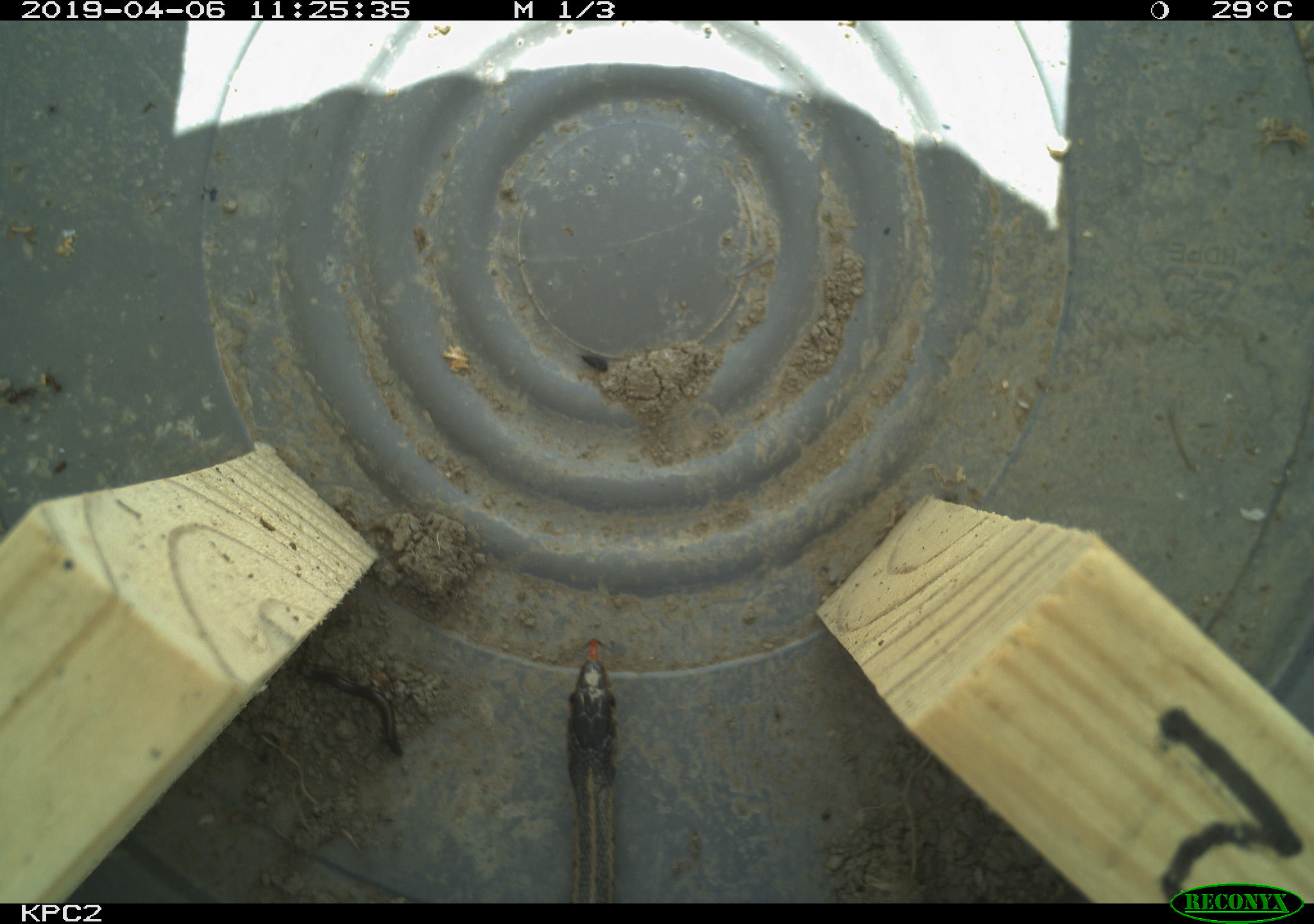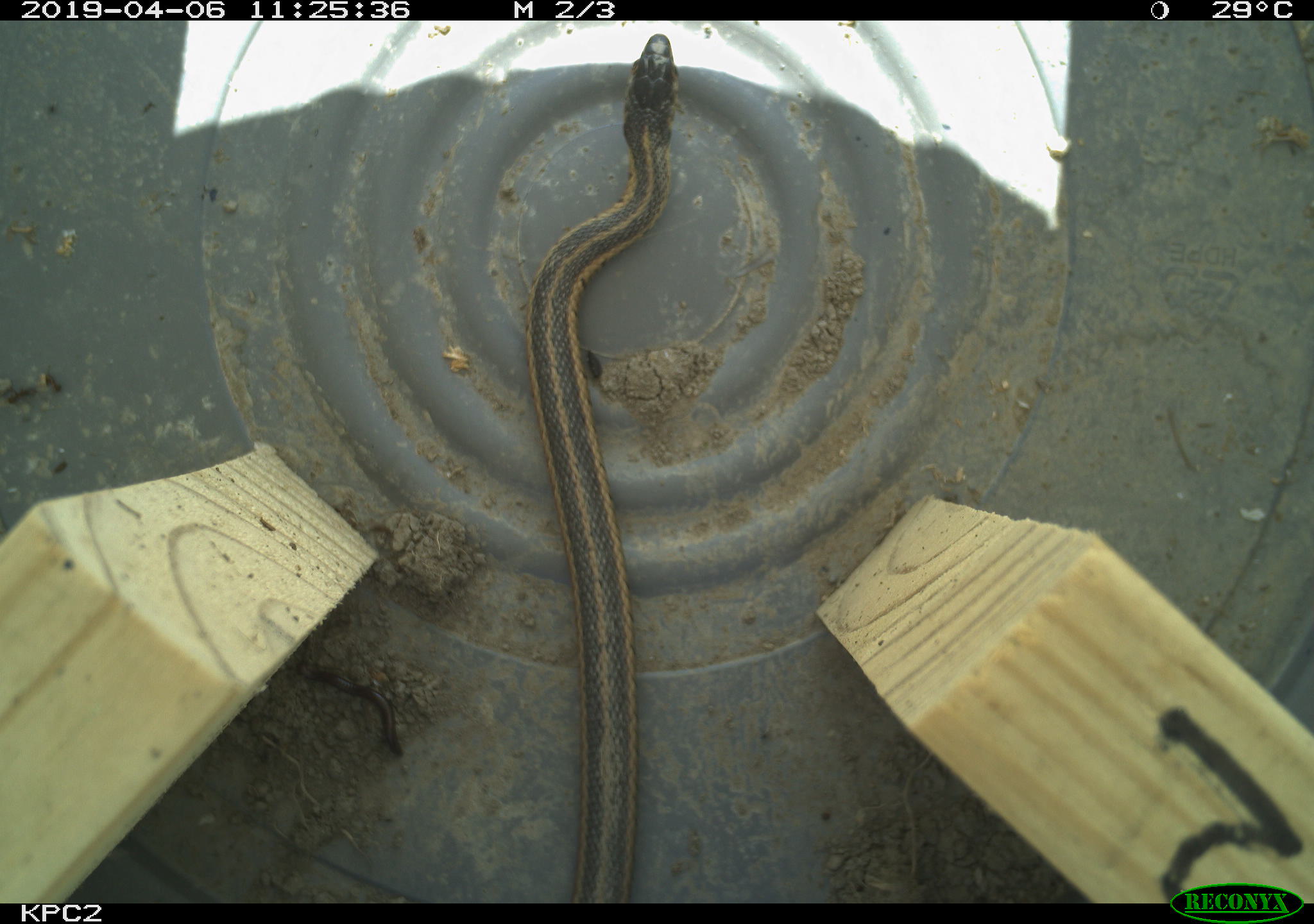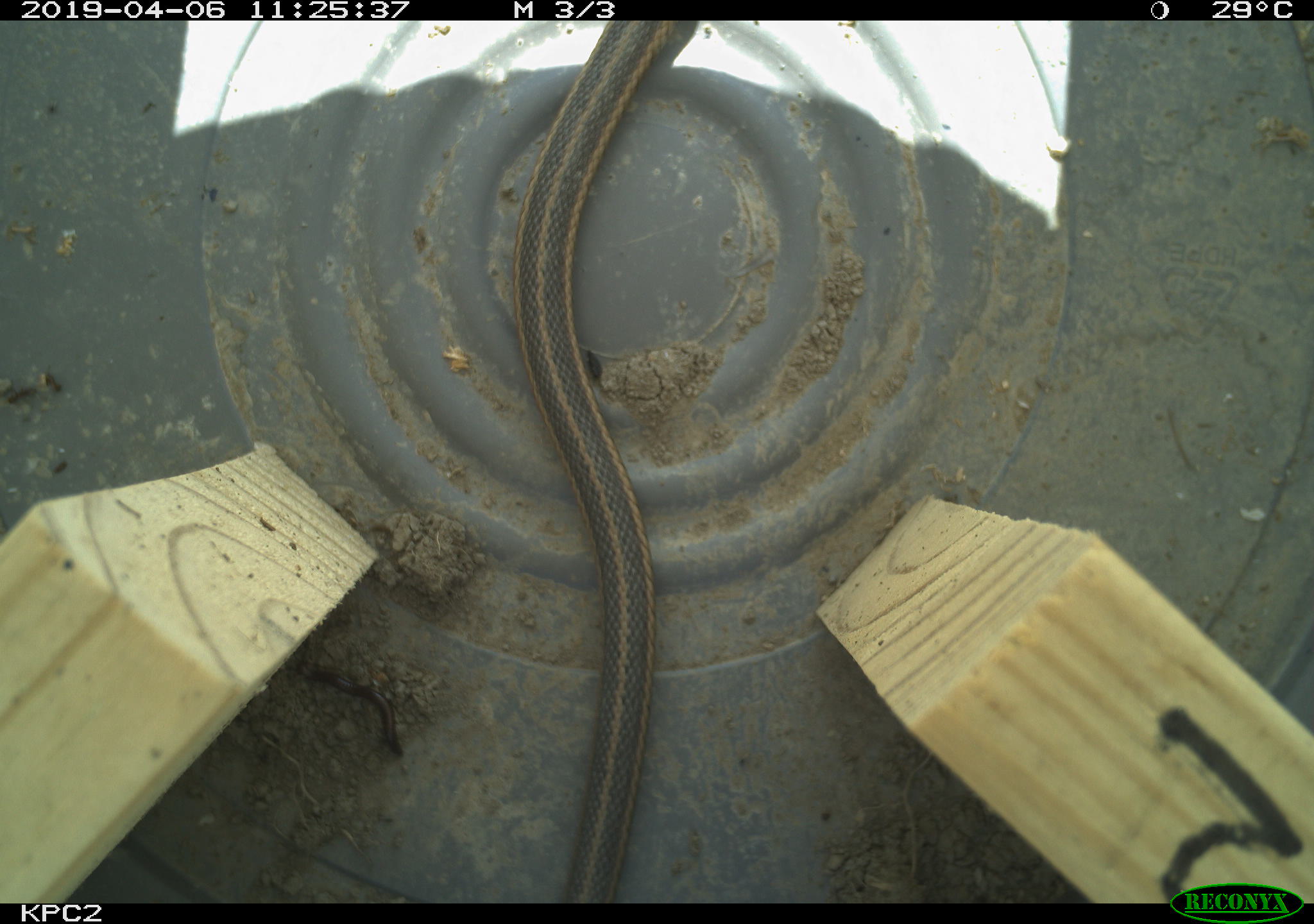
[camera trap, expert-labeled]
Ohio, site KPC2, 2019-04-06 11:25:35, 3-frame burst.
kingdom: Animalia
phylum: Chordata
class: Reptilia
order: Squamata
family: Colubridae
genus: Thamnophis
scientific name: Thamnophis sirtalis sirtalis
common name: eastern gartersnake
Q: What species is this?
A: Eastern gartersnake (Thamnophis sirtalis sirtalis).